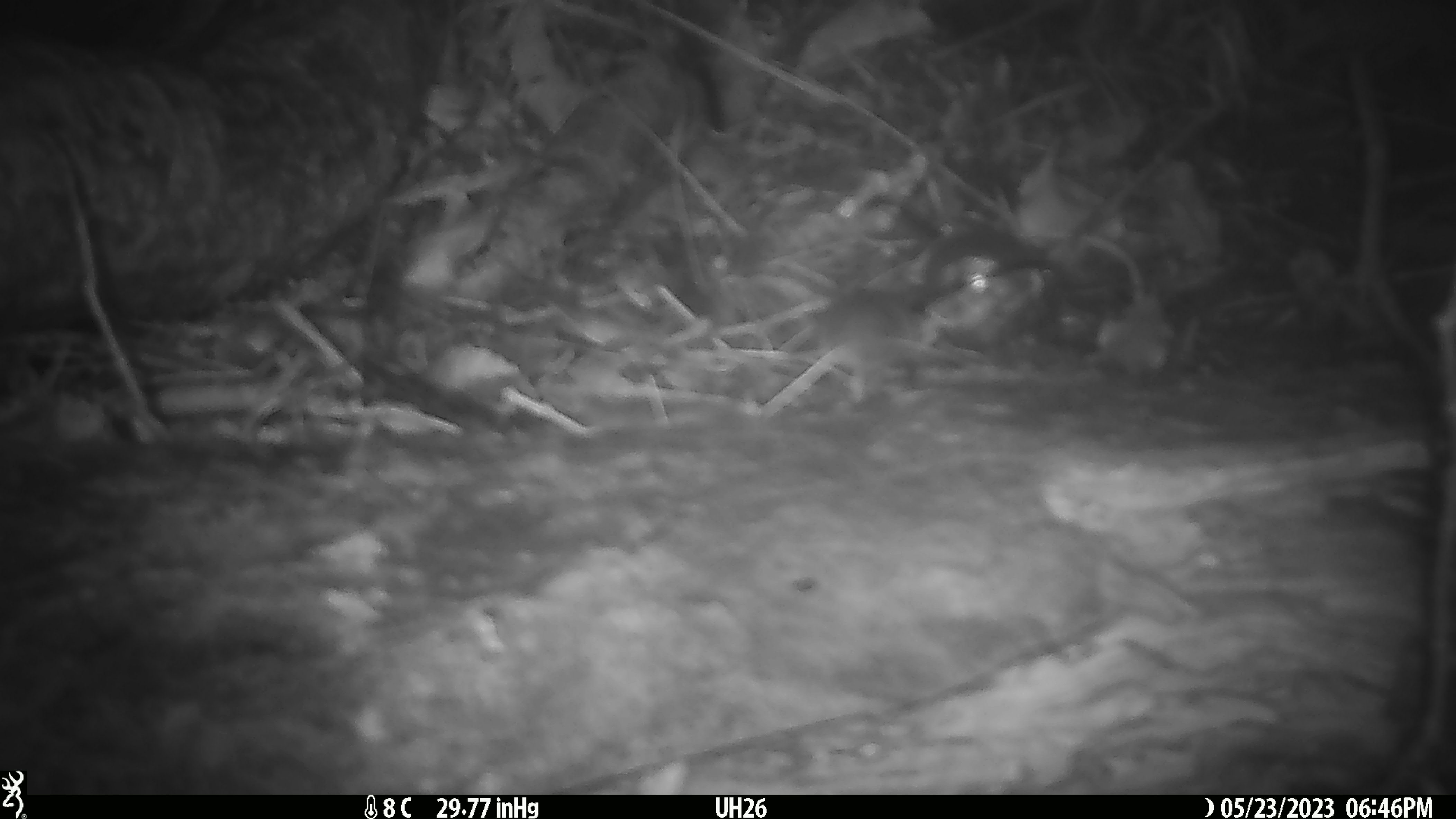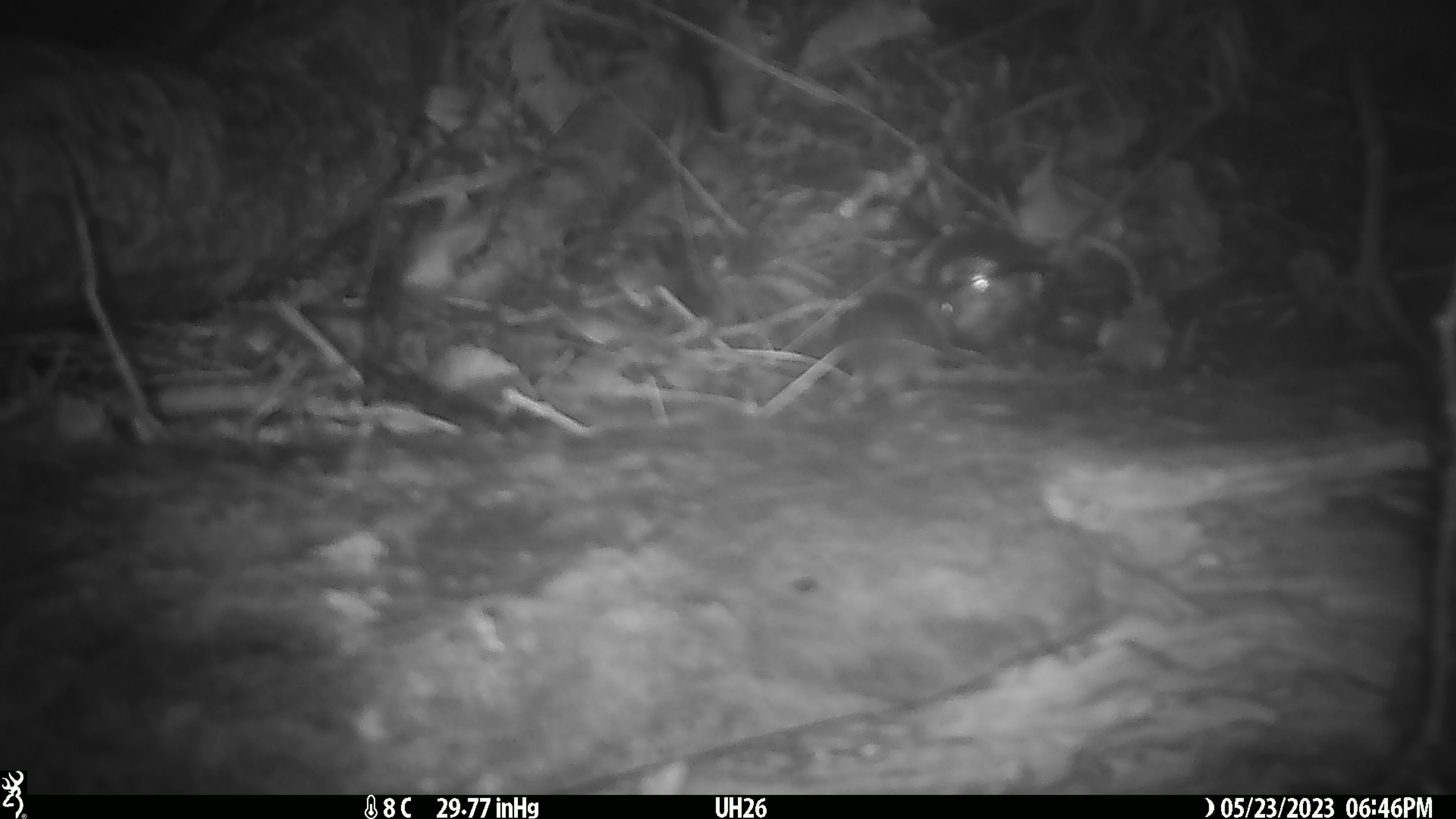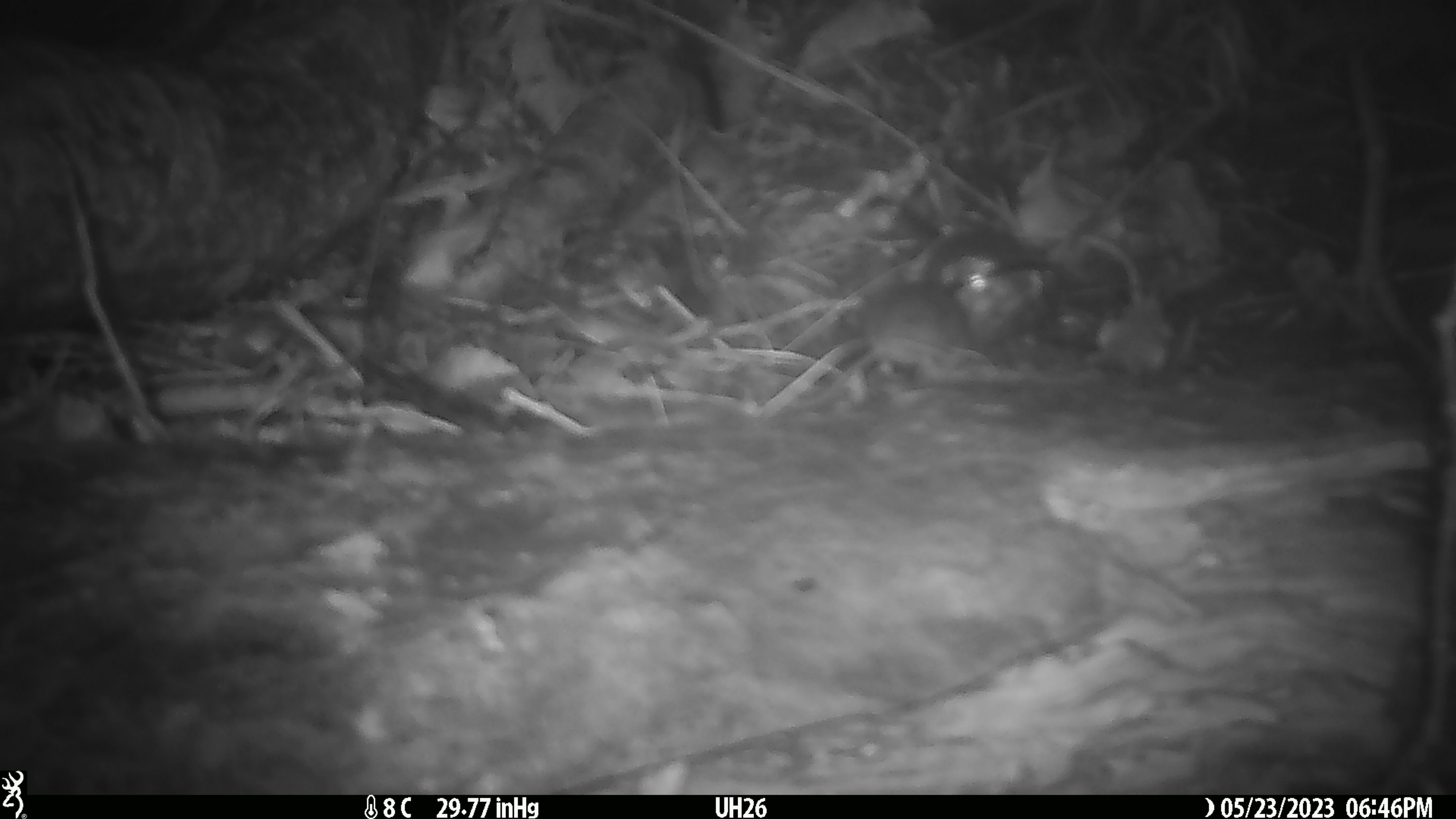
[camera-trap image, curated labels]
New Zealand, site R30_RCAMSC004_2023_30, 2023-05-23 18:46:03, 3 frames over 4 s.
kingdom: Animalia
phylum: Chordata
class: Mammalia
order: Rodentia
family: Muridae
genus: Mus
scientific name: Mus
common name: mouse